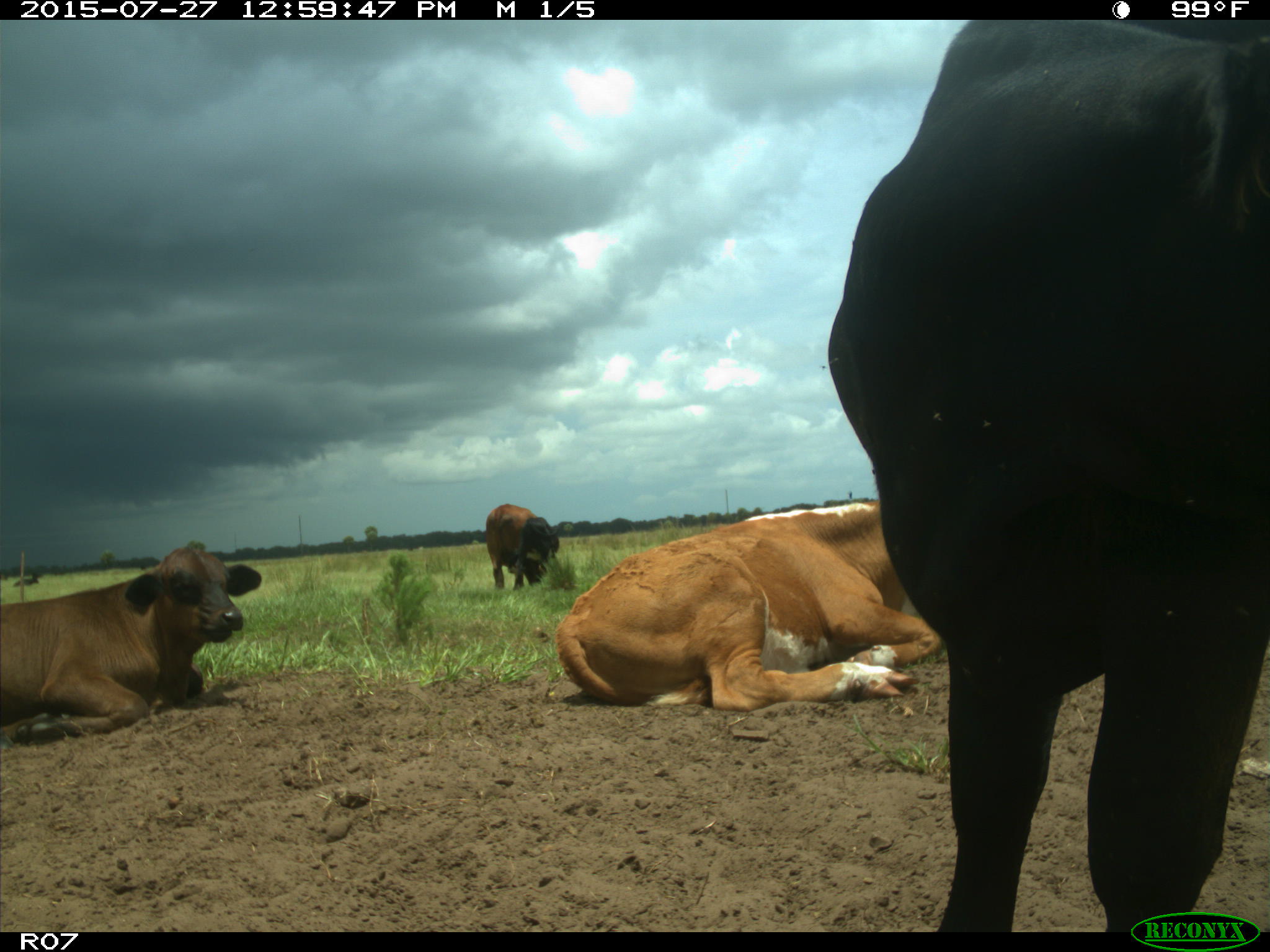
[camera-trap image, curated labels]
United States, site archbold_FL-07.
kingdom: Animalia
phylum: Chordata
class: Mammalia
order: Artiodactyla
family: Bovidae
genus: Bos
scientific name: Bos taurus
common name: domestic cow